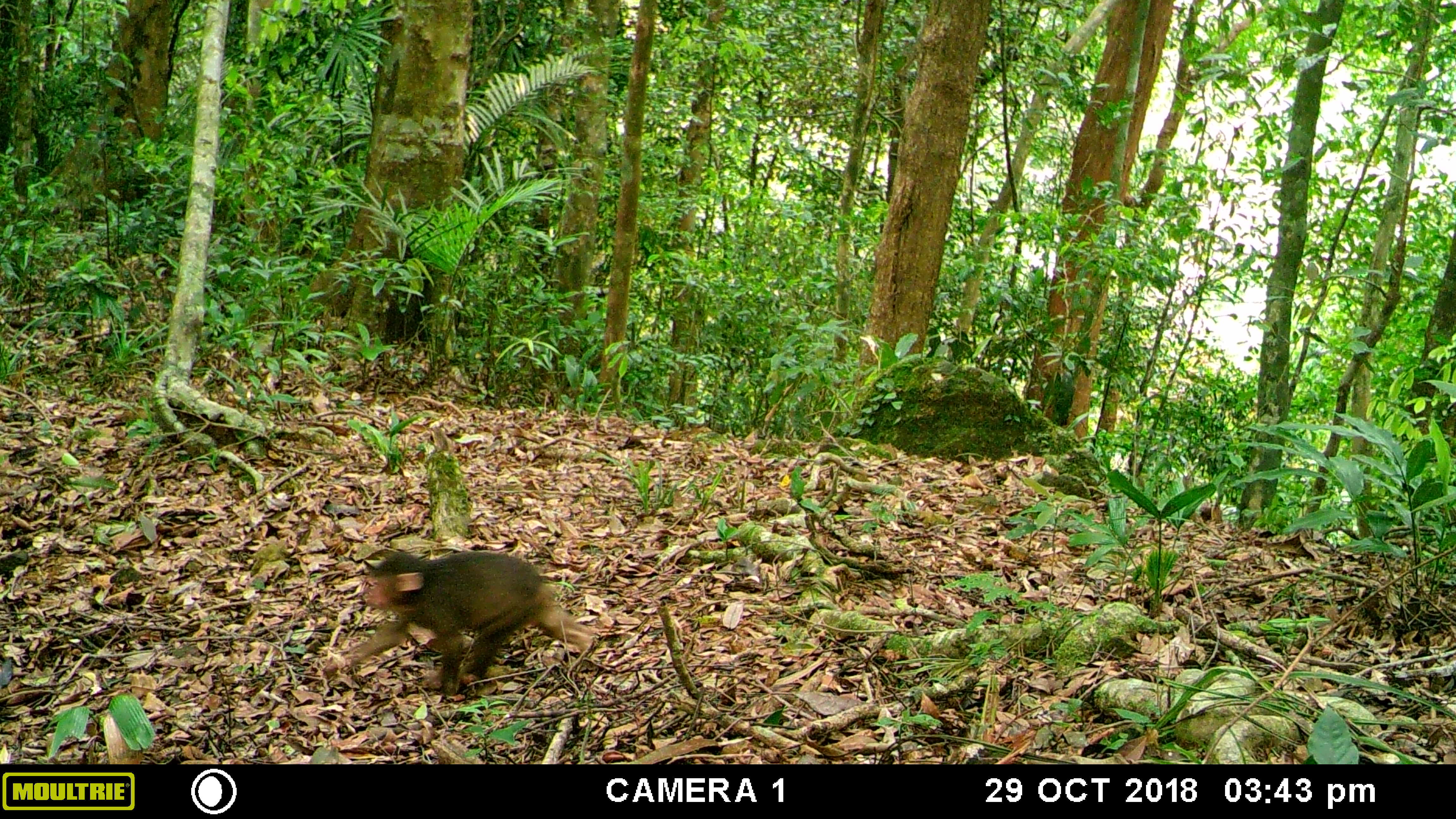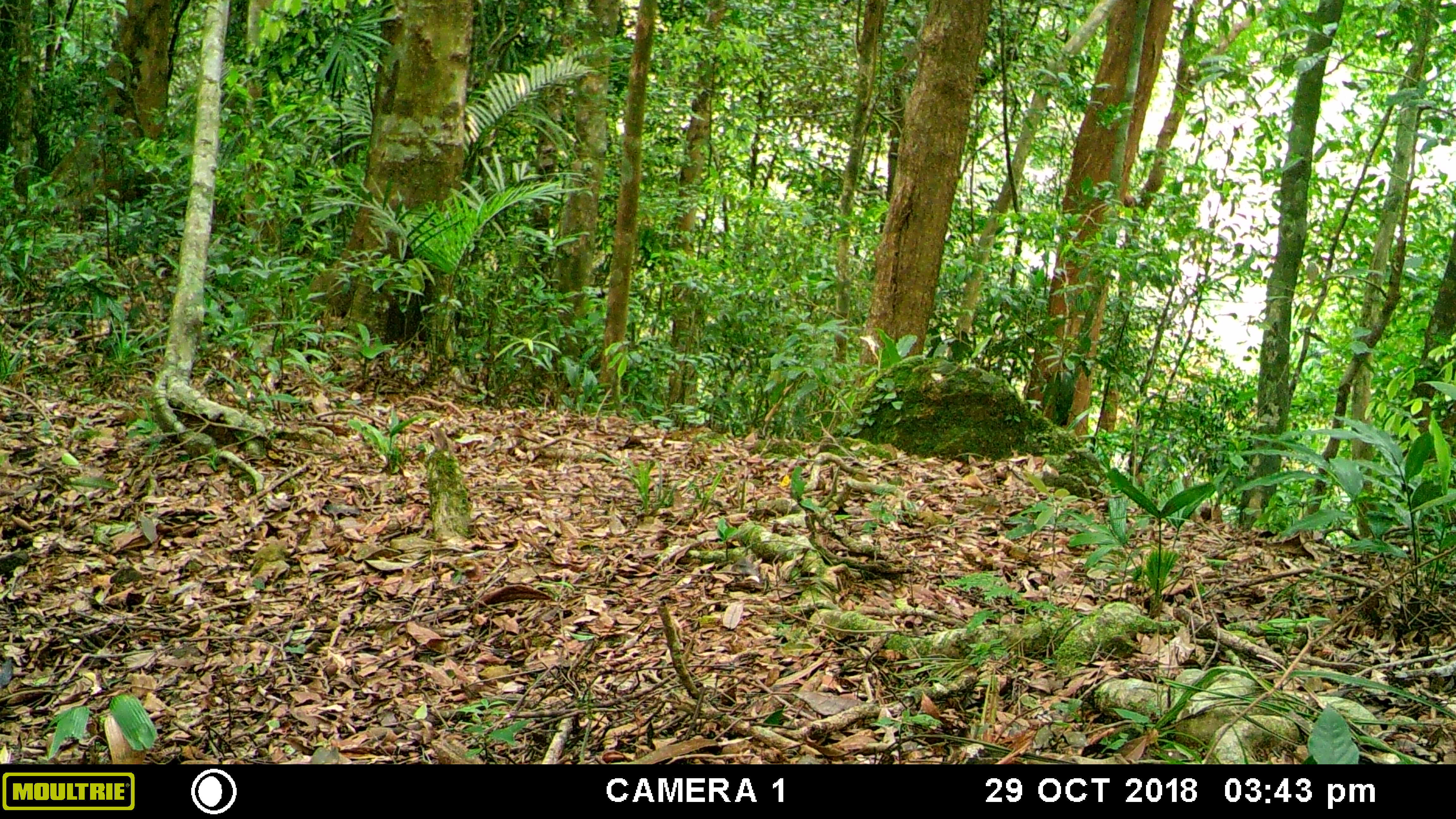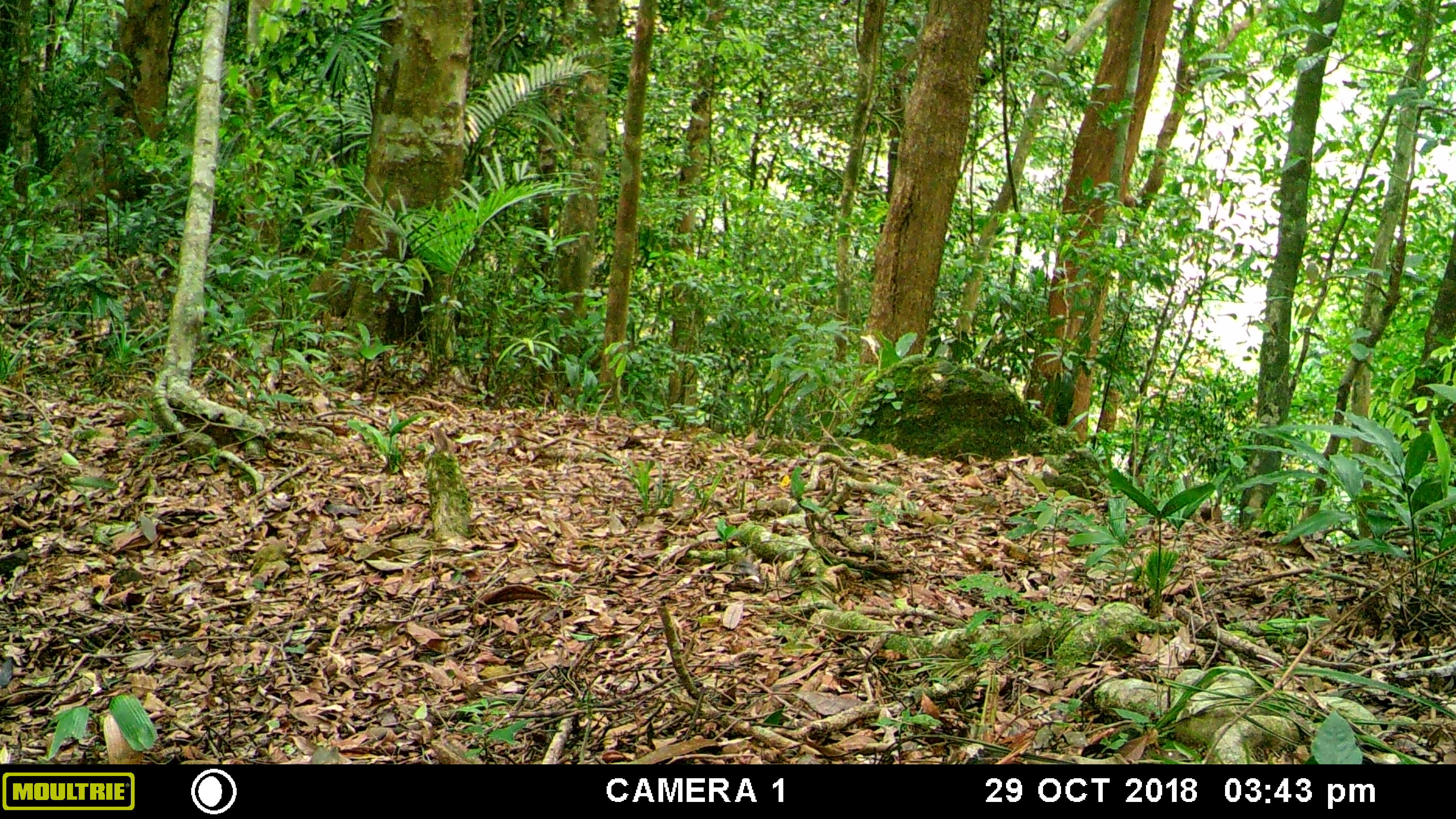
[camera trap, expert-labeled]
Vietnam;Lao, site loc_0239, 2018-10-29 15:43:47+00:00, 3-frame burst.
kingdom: Animalia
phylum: Chordata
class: Mammalia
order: Primates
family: Cercopithecidae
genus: Macaca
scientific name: Macaca arctoides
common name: stump-tailed macaque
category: stump tailed macaque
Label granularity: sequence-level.